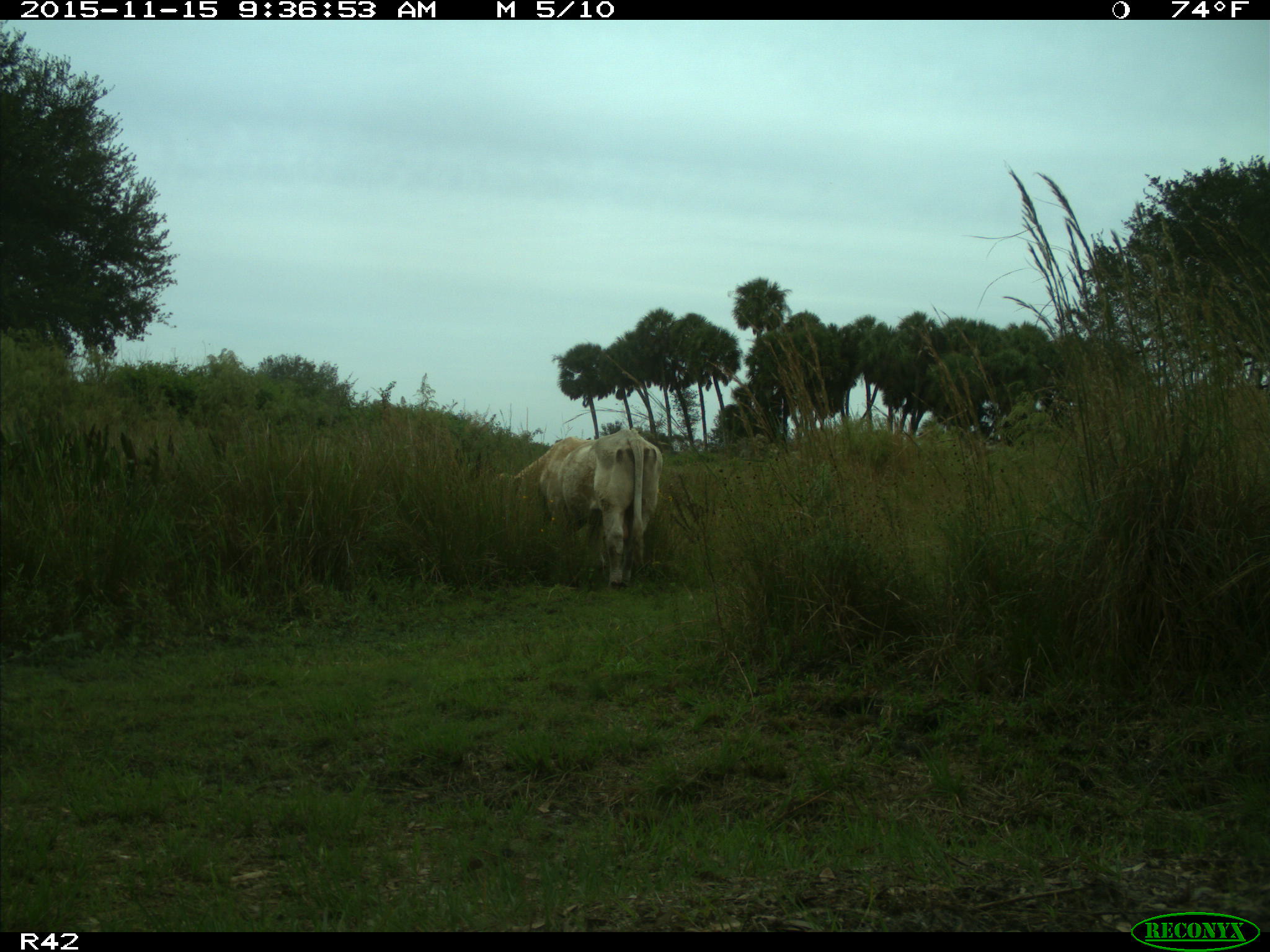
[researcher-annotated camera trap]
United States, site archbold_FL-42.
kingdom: Animalia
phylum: Chordata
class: Mammalia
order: Artiodactyla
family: Bovidae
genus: Bos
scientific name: Bos taurus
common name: domestic cow